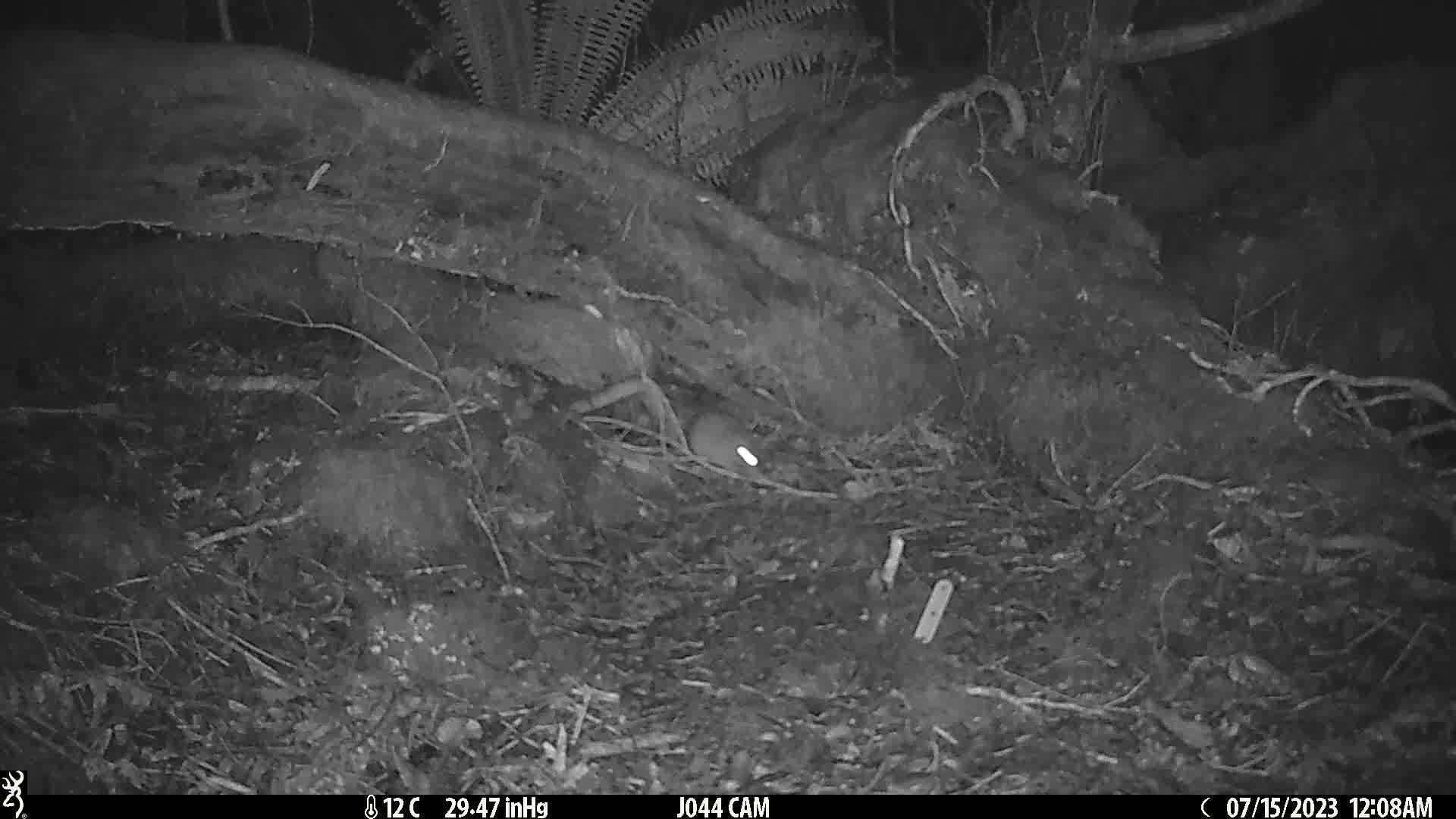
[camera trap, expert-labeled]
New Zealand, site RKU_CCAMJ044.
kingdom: Animalia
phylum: Chordata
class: Mammalia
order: Rodentia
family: Muridae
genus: Rattus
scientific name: Rattus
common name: rat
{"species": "rat (Rattus)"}